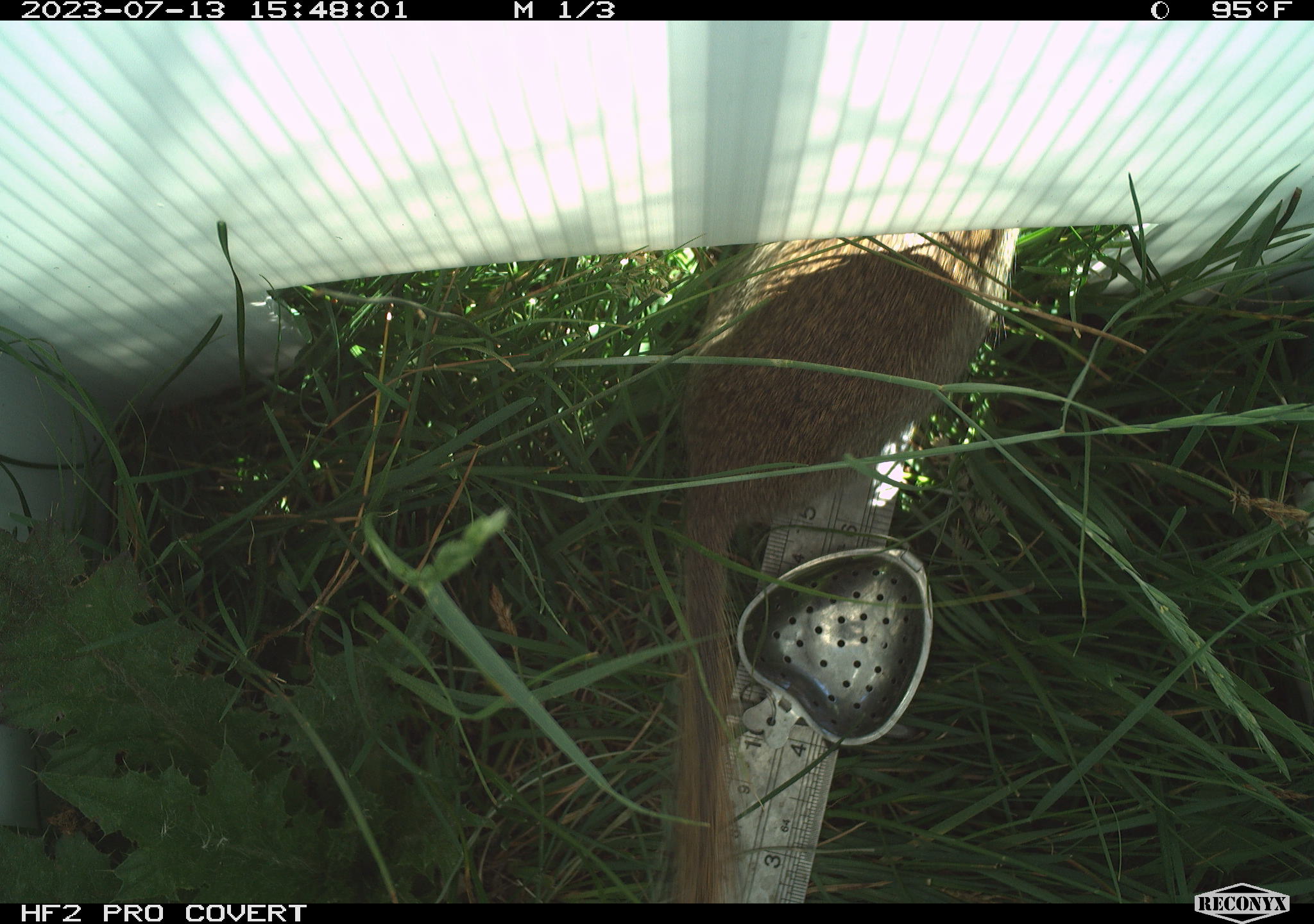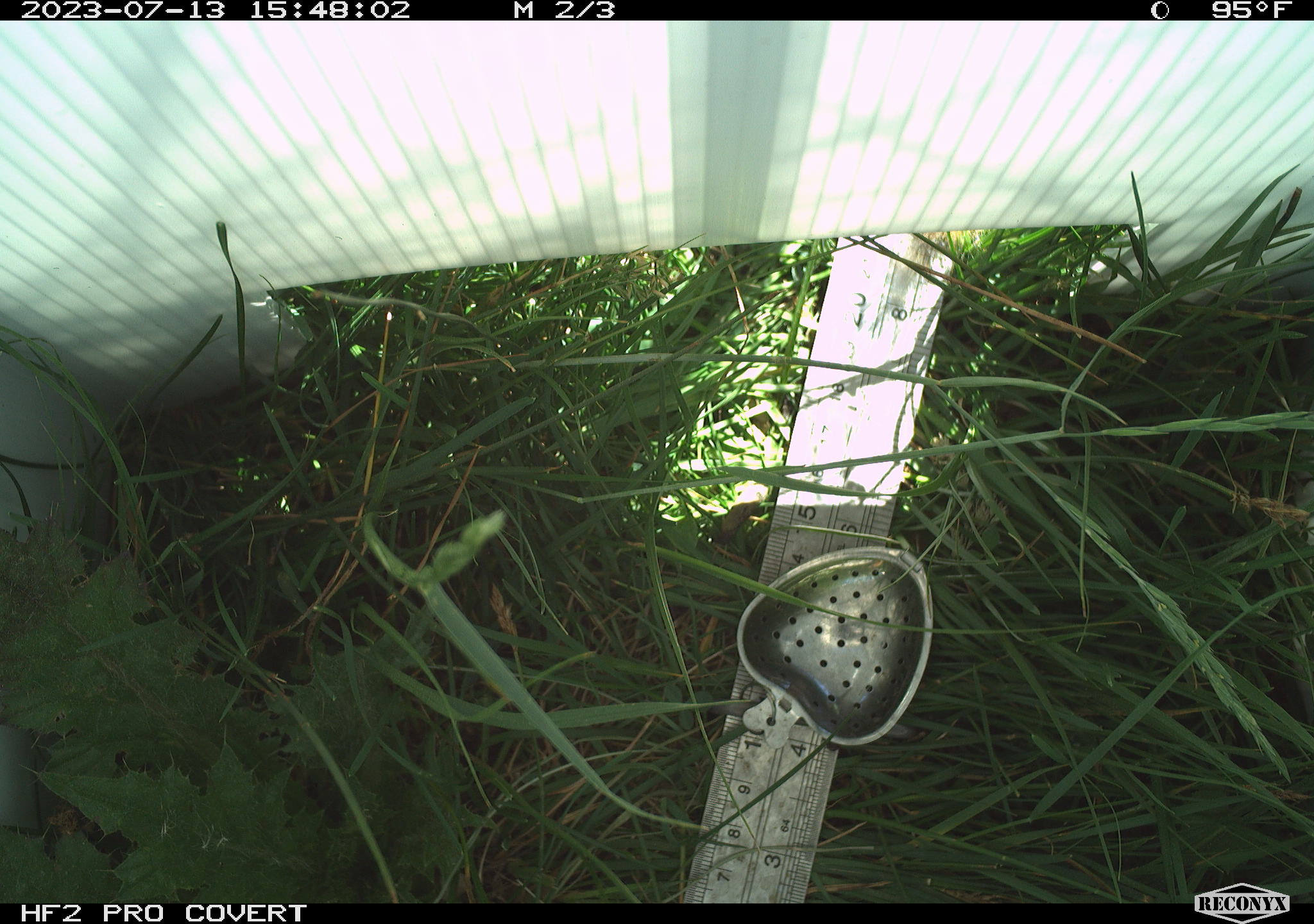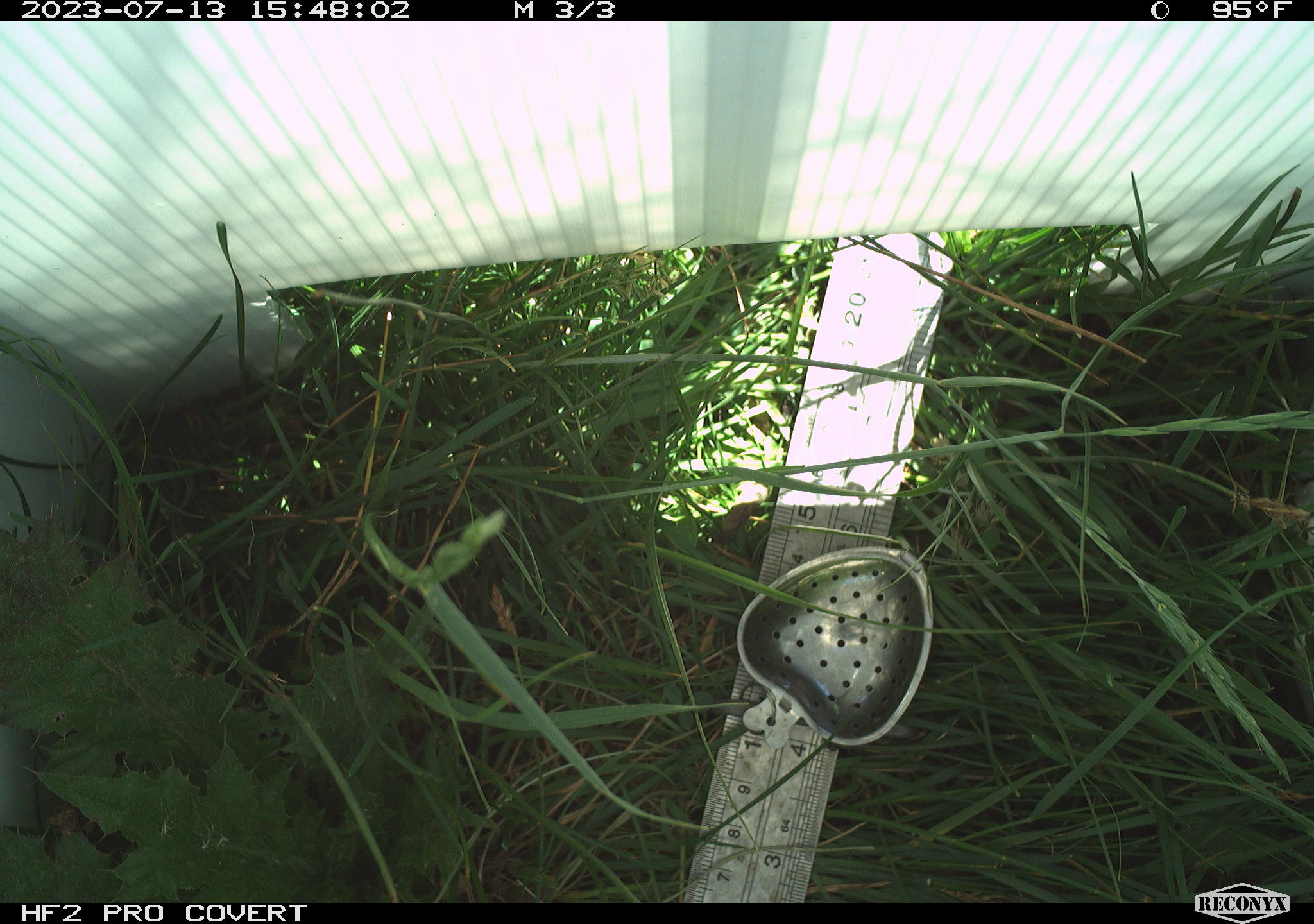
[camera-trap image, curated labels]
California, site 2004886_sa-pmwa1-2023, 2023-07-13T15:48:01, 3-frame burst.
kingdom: Animalia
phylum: Chordata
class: Mammalia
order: Rodentia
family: Sciuridae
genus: Urocitellus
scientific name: Urocitellus beldingi beldingi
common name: belding's ground squirrel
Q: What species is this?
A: Belding's ground squirrel (Urocitellus beldingi beldingi).